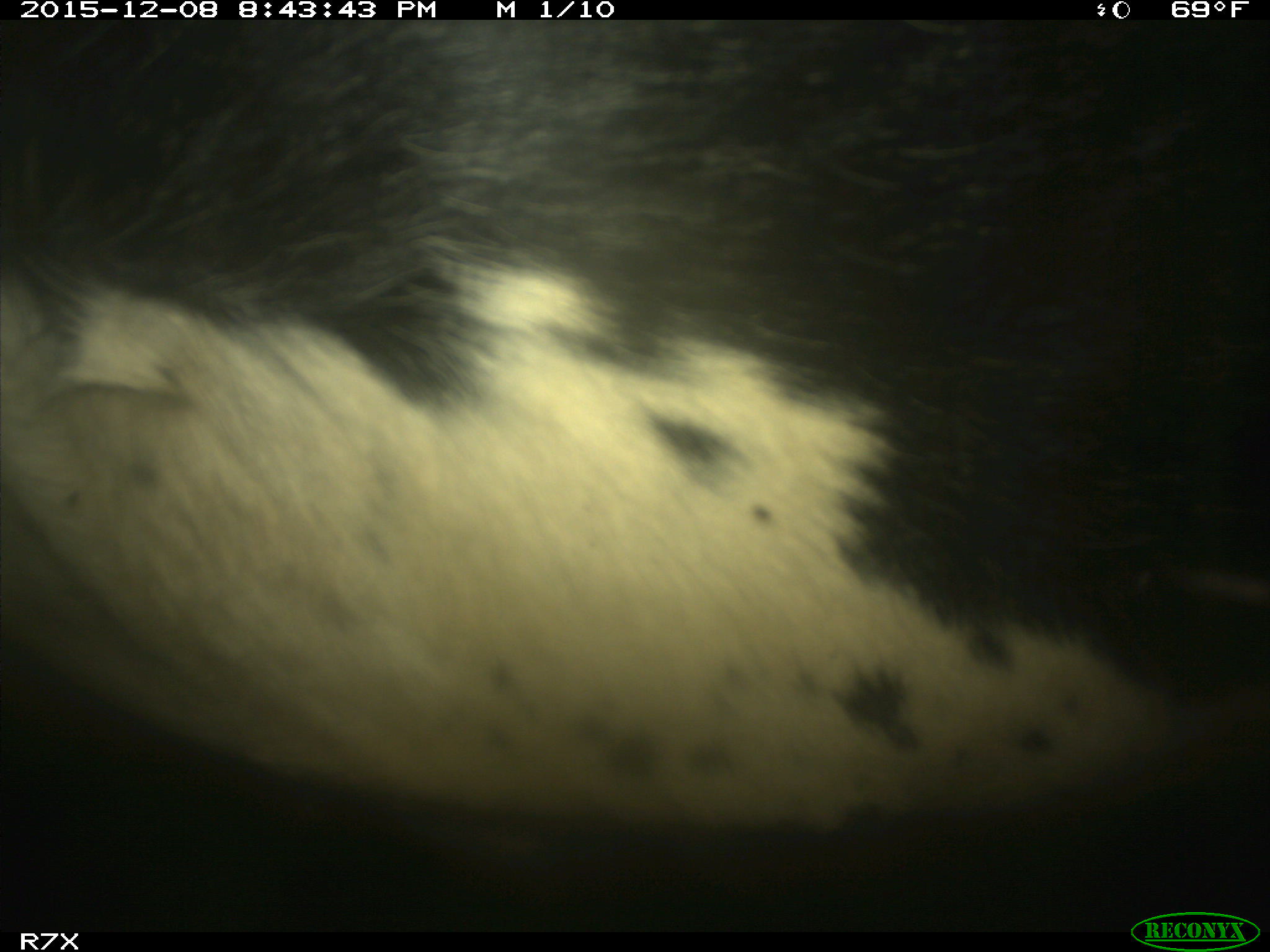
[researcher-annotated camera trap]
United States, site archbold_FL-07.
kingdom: Animalia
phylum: Chordata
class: Mammalia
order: Artiodactyla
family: Bovidae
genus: Bos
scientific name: Bos taurus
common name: domestic cow